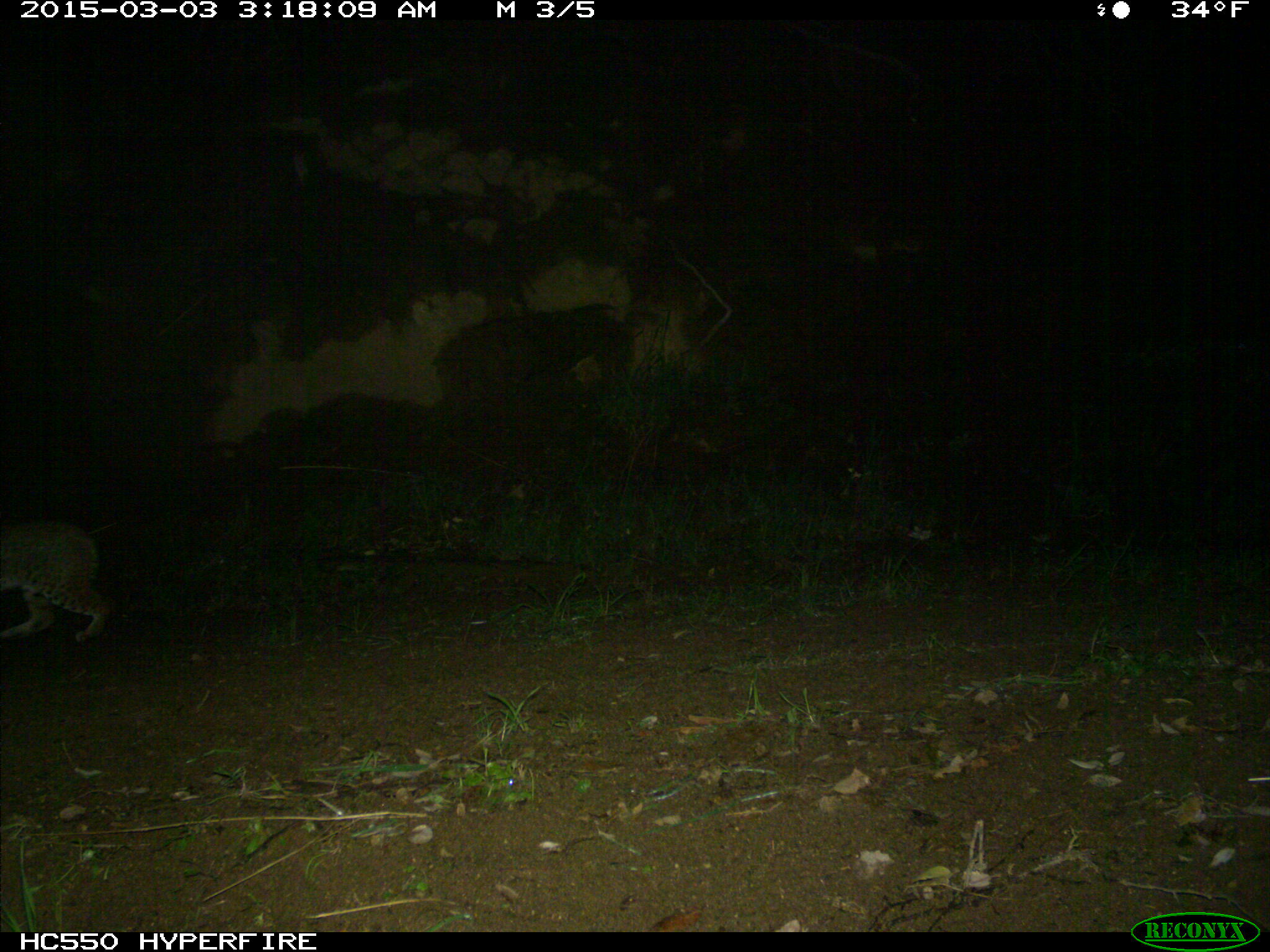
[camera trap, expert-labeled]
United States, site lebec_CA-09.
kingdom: Animalia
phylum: Chordata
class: Mammalia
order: Carnivora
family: Felidae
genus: Lynx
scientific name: Lynx rufus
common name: bobcat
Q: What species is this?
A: Lynx rufus (bobcat).